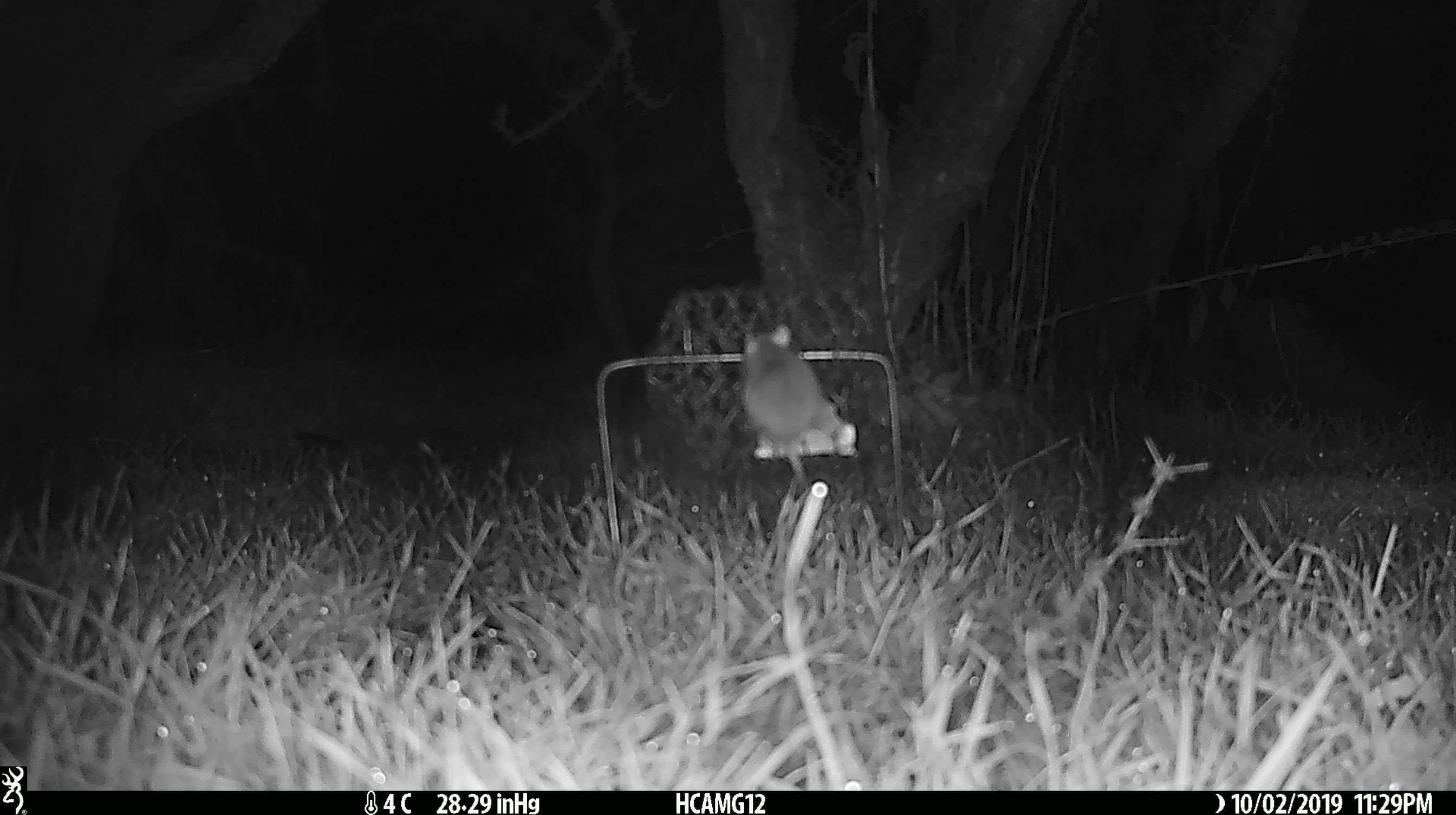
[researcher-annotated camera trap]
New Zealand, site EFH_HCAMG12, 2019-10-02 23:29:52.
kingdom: Animalia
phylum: Chordata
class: Mammalia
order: Rodentia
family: Muridae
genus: Mus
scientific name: Mus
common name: mouse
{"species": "mouse (Mus)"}